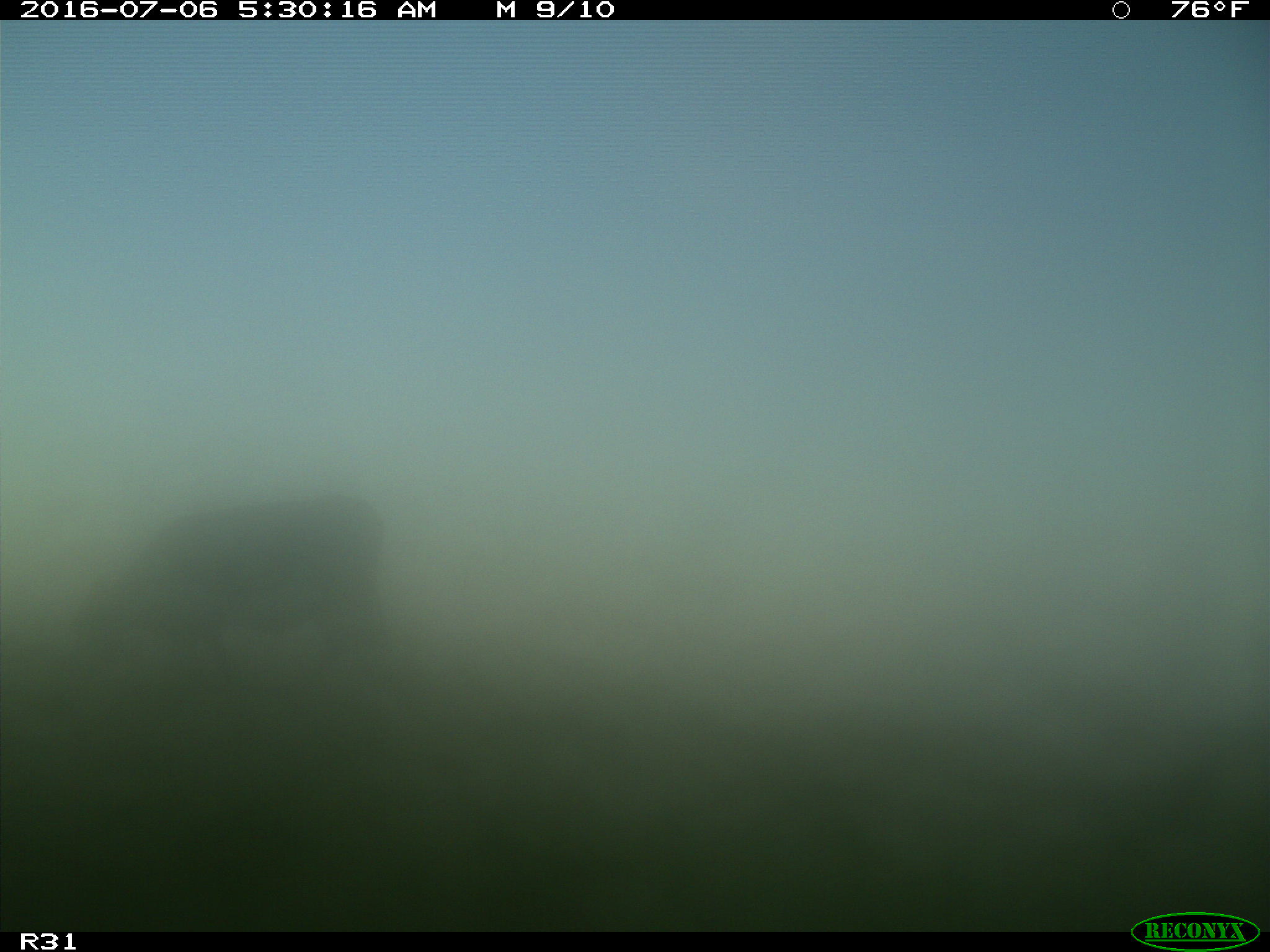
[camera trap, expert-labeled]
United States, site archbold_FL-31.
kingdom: Animalia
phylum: Chordata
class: Mammalia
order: Artiodactyla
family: Bovidae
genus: Bos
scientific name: Bos taurus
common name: domestic cow